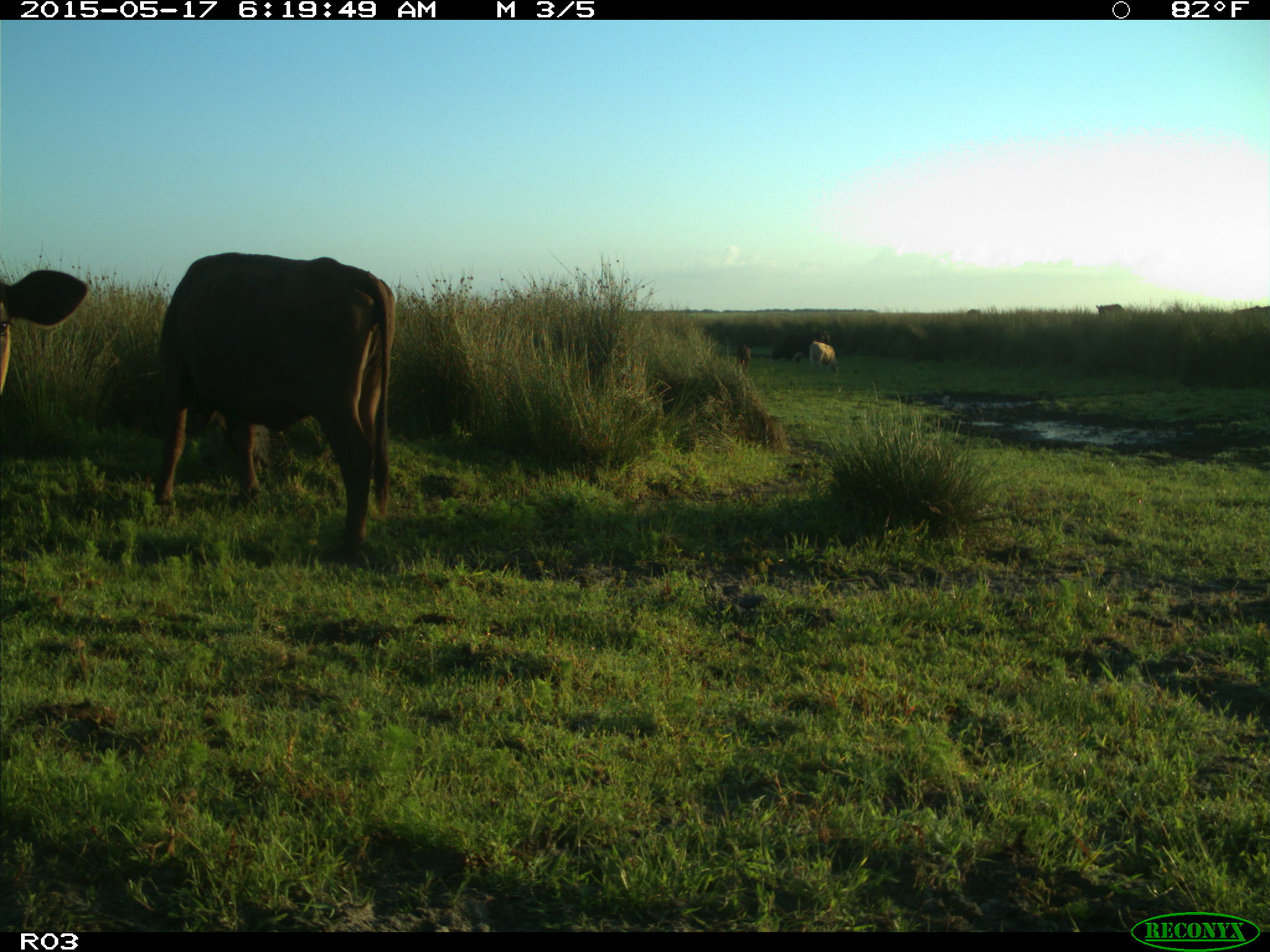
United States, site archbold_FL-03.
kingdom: Animalia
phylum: Chordata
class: Mammalia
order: Artiodactyla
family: Bovidae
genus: Bos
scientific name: Bos taurus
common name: domestic cow